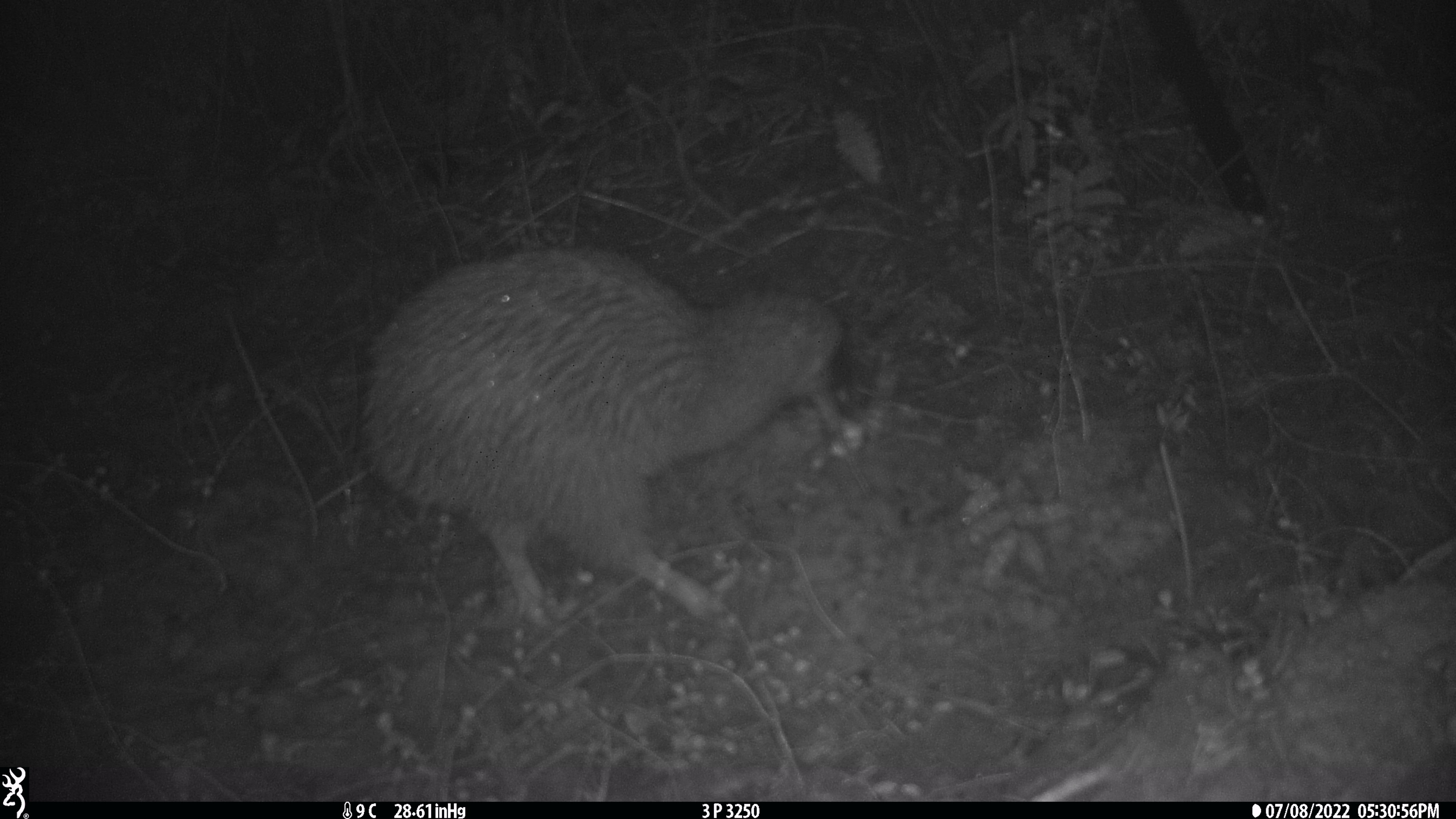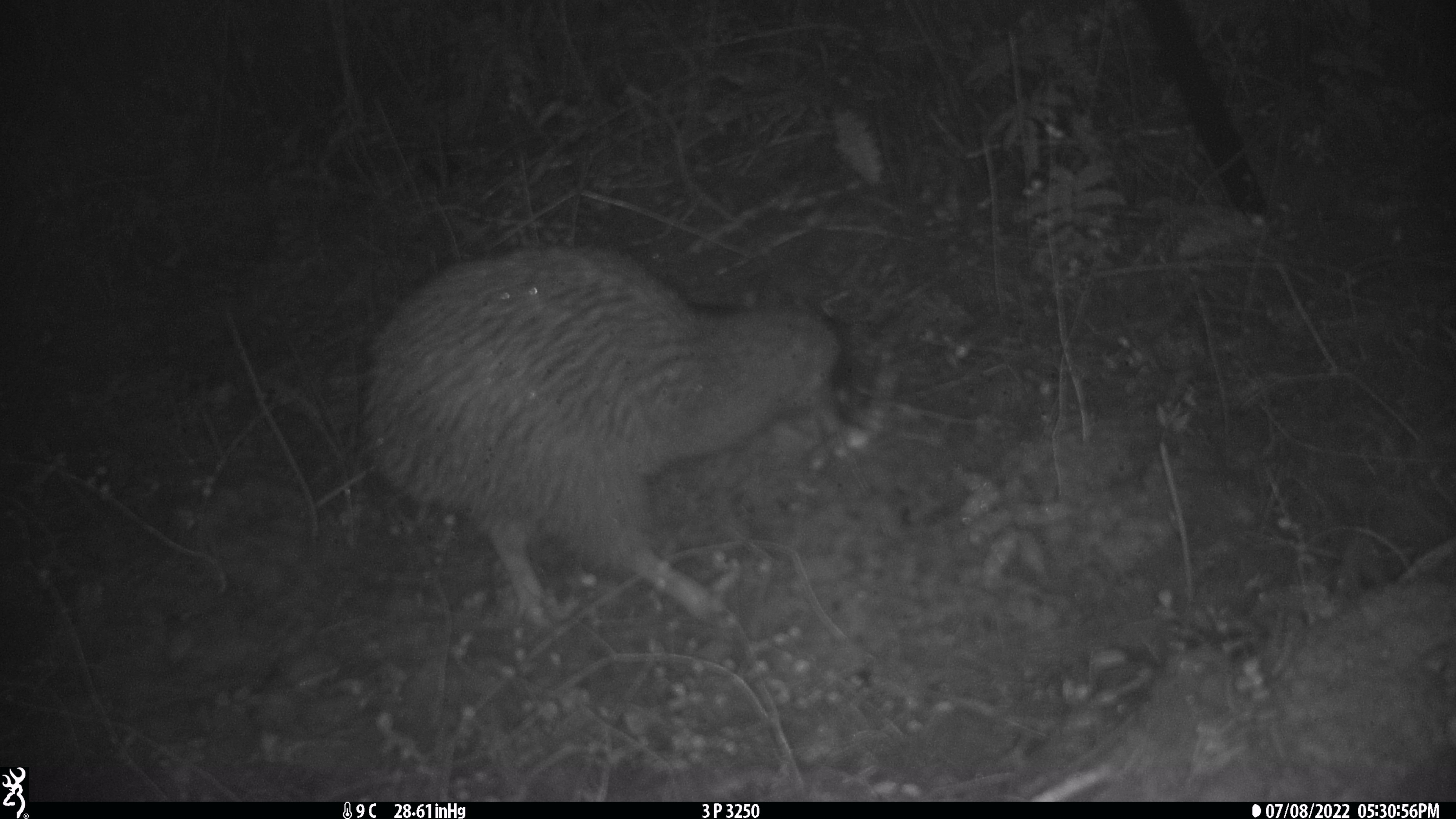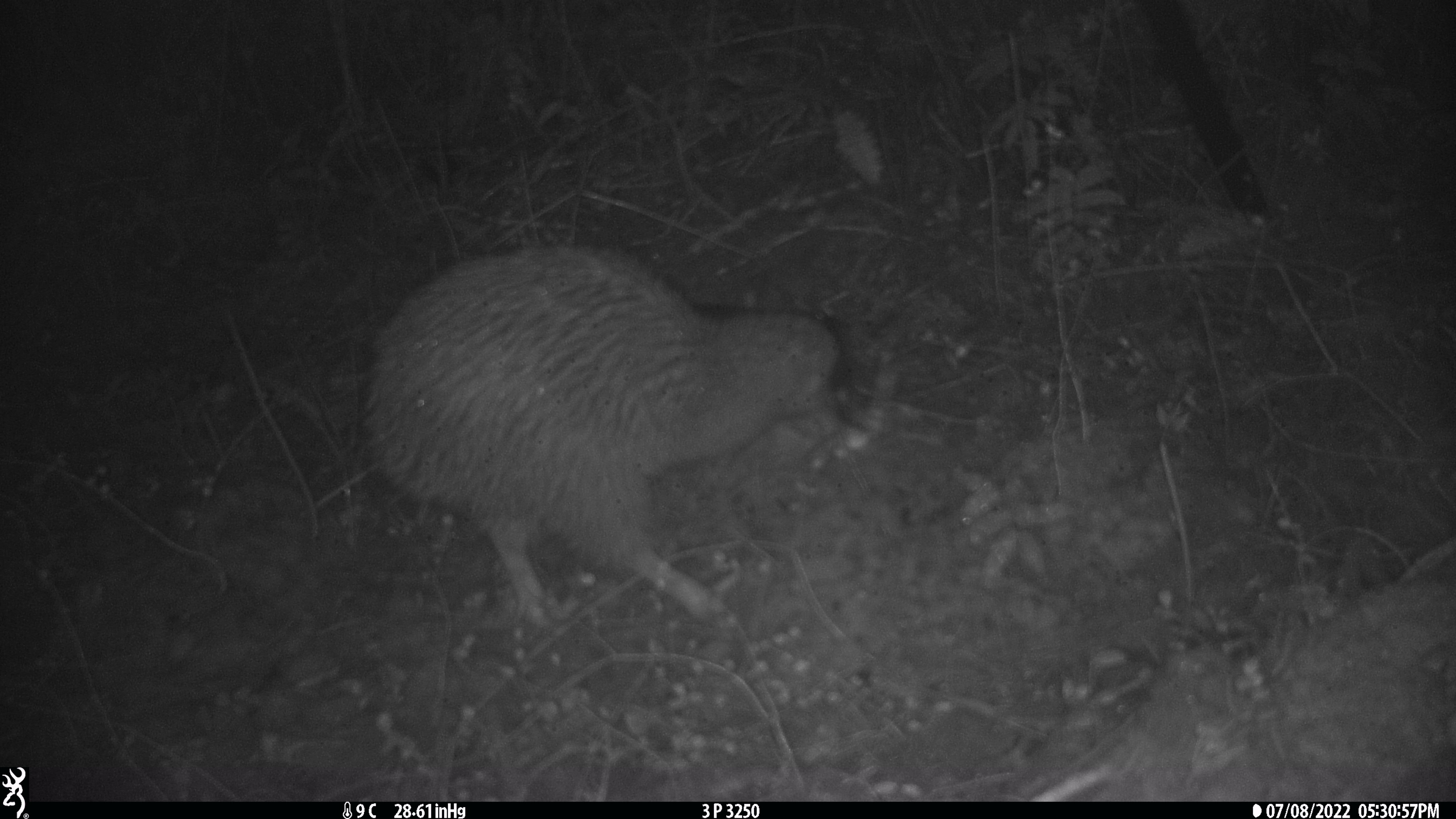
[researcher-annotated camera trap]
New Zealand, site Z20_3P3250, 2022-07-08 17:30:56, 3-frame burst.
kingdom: Animalia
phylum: Chordata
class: Aves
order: Apterygiformes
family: Apterygidae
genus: Apteryx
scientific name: Apteryx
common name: kiwi